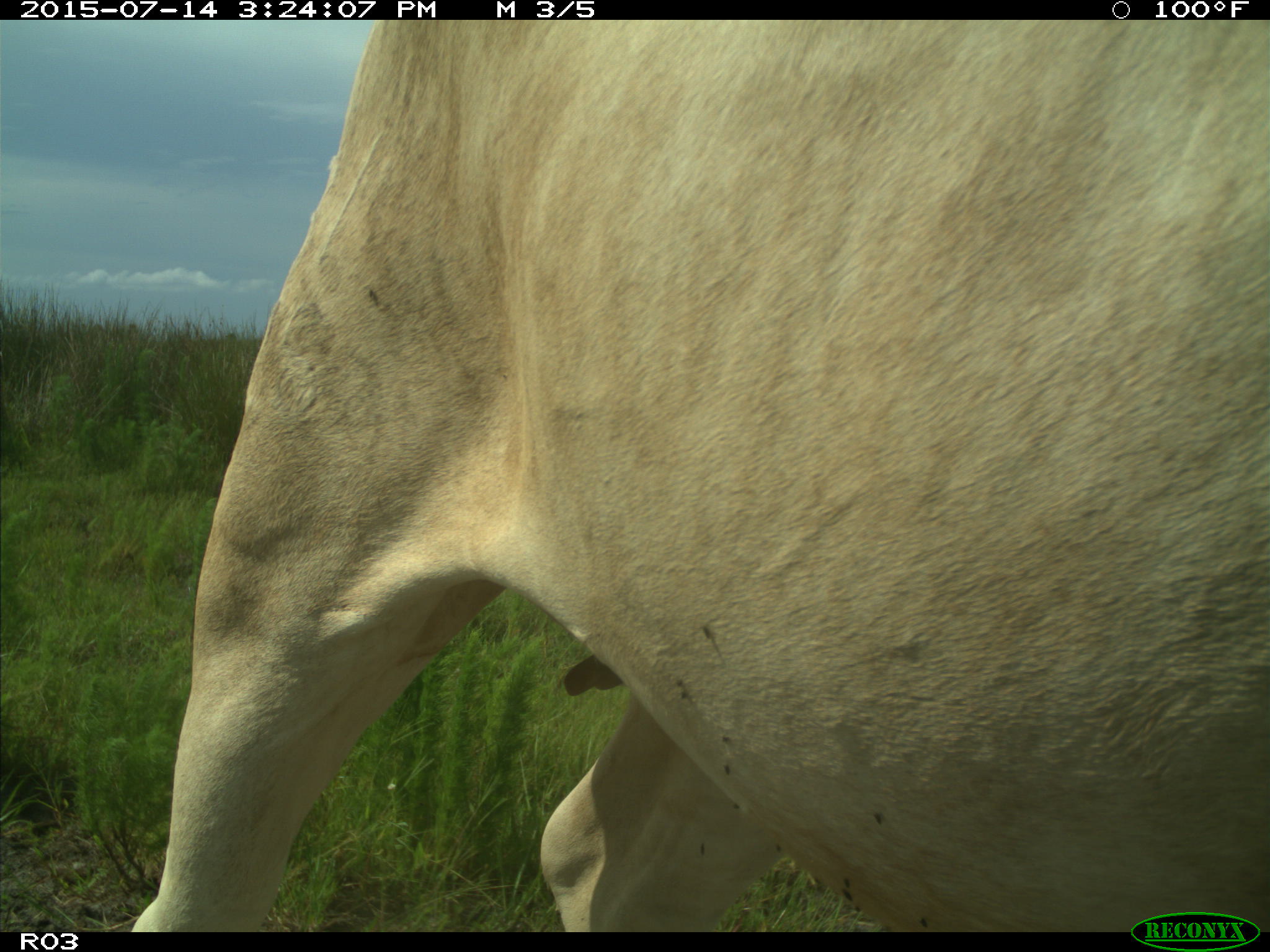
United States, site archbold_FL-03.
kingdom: Animalia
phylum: Chordata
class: Mammalia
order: Artiodactyla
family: Bovidae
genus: Bos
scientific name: Bos taurus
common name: domestic cow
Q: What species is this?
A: Bos taurus (domestic cow).